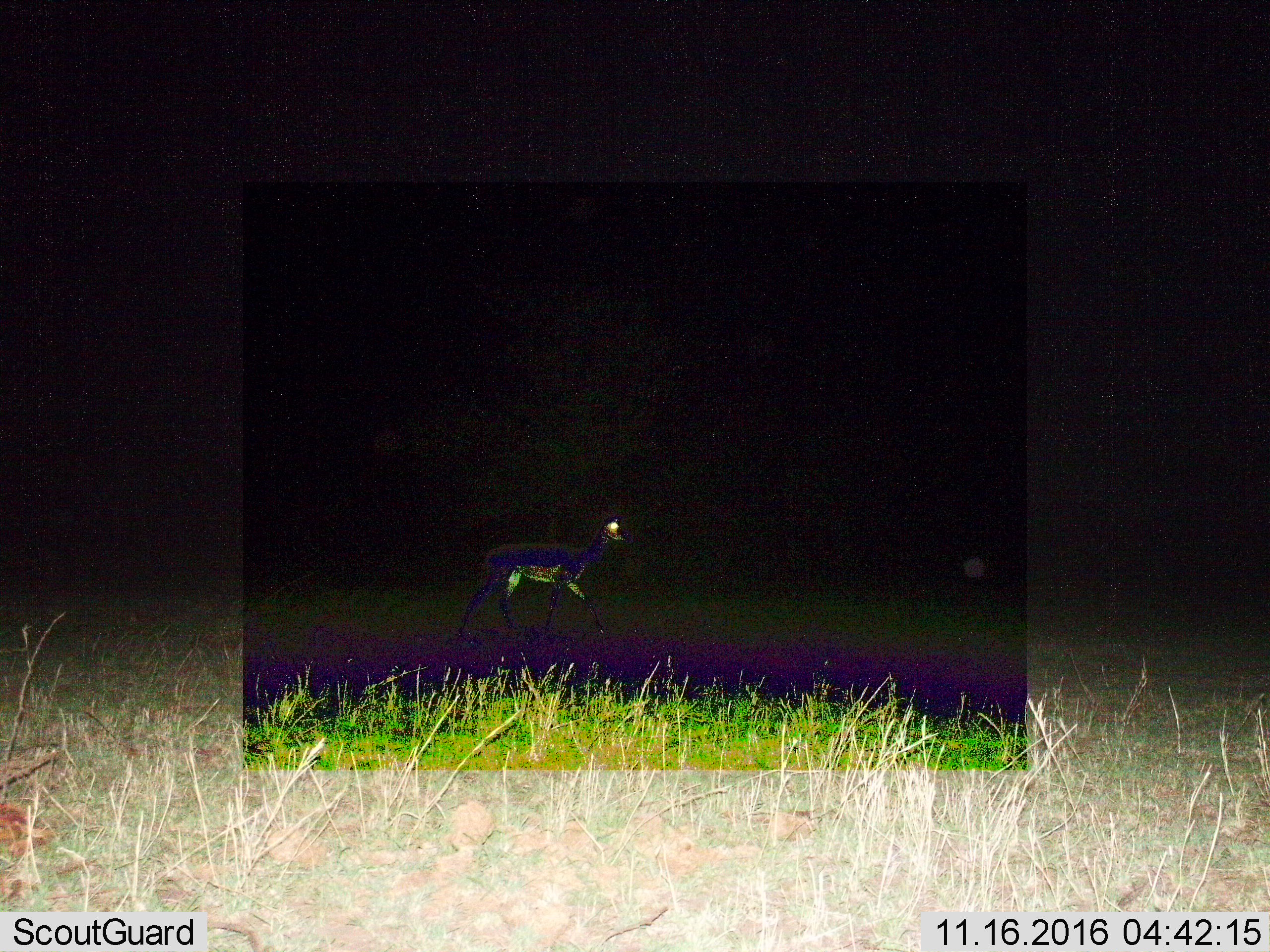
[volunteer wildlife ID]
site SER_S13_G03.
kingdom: Animalia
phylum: Chordata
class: Mammalia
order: Artiodactyla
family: Bovidae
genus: Nanger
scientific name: Nanger granti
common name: grant's gazelle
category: gazellegrants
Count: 1.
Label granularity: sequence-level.